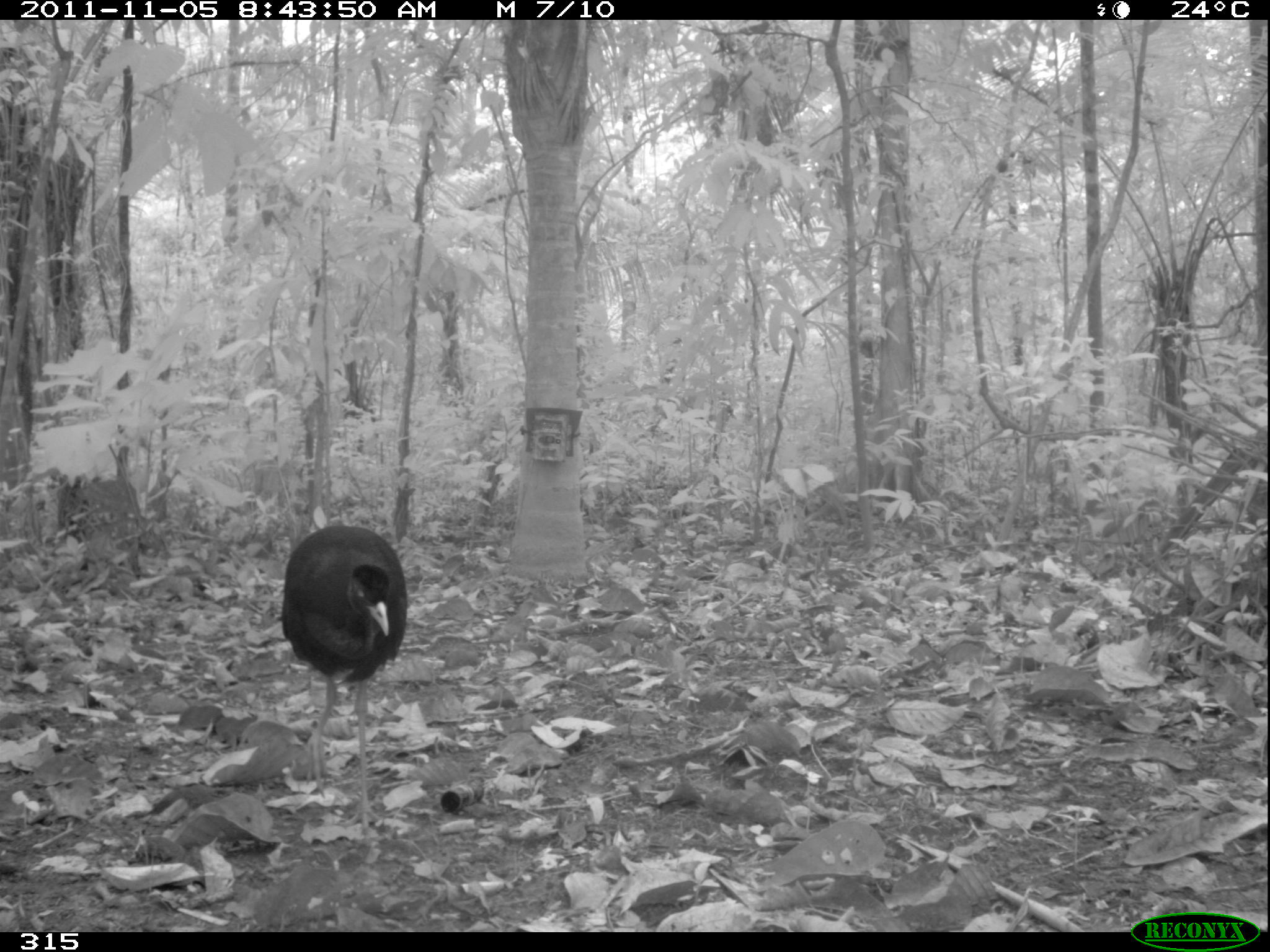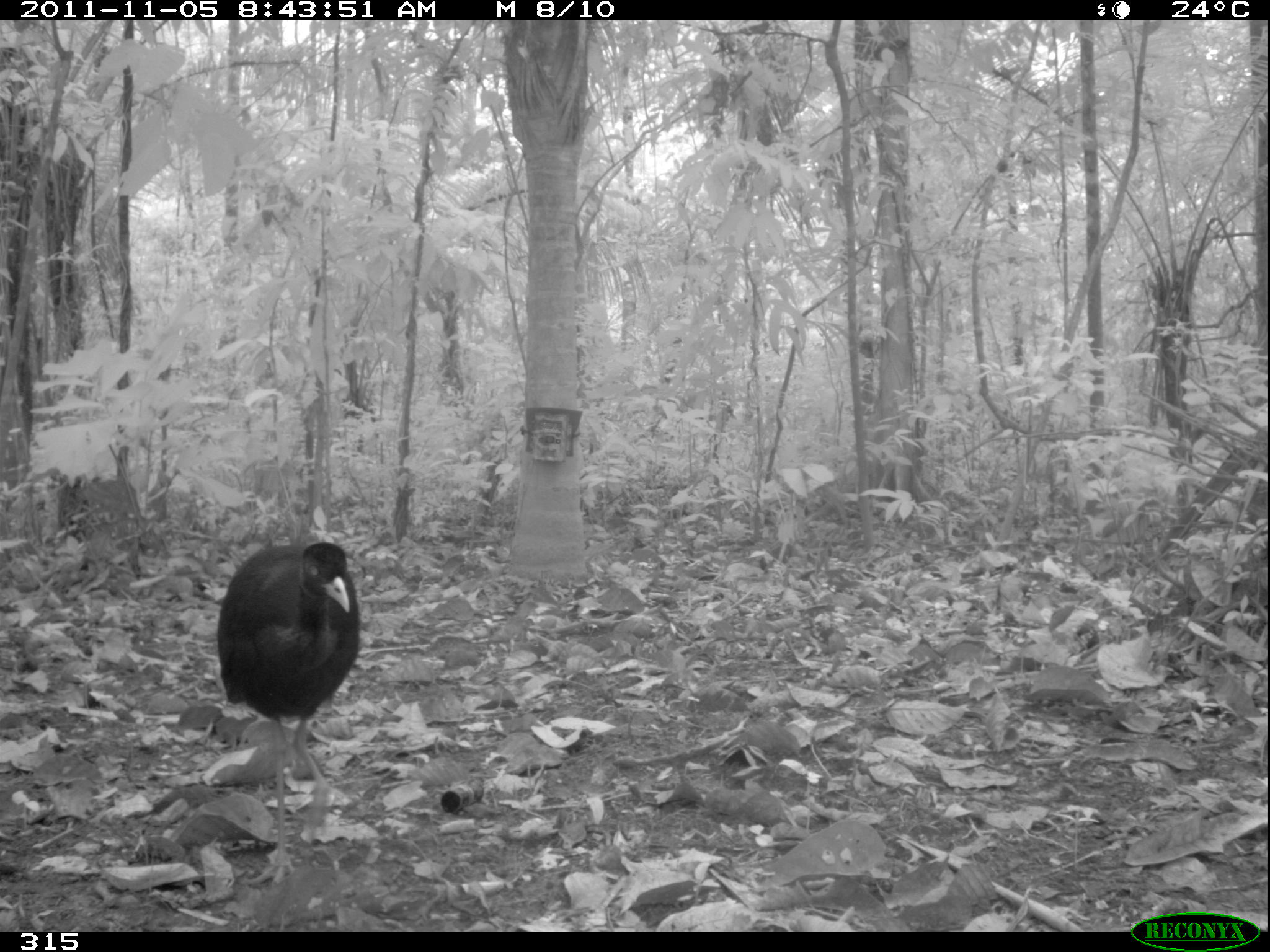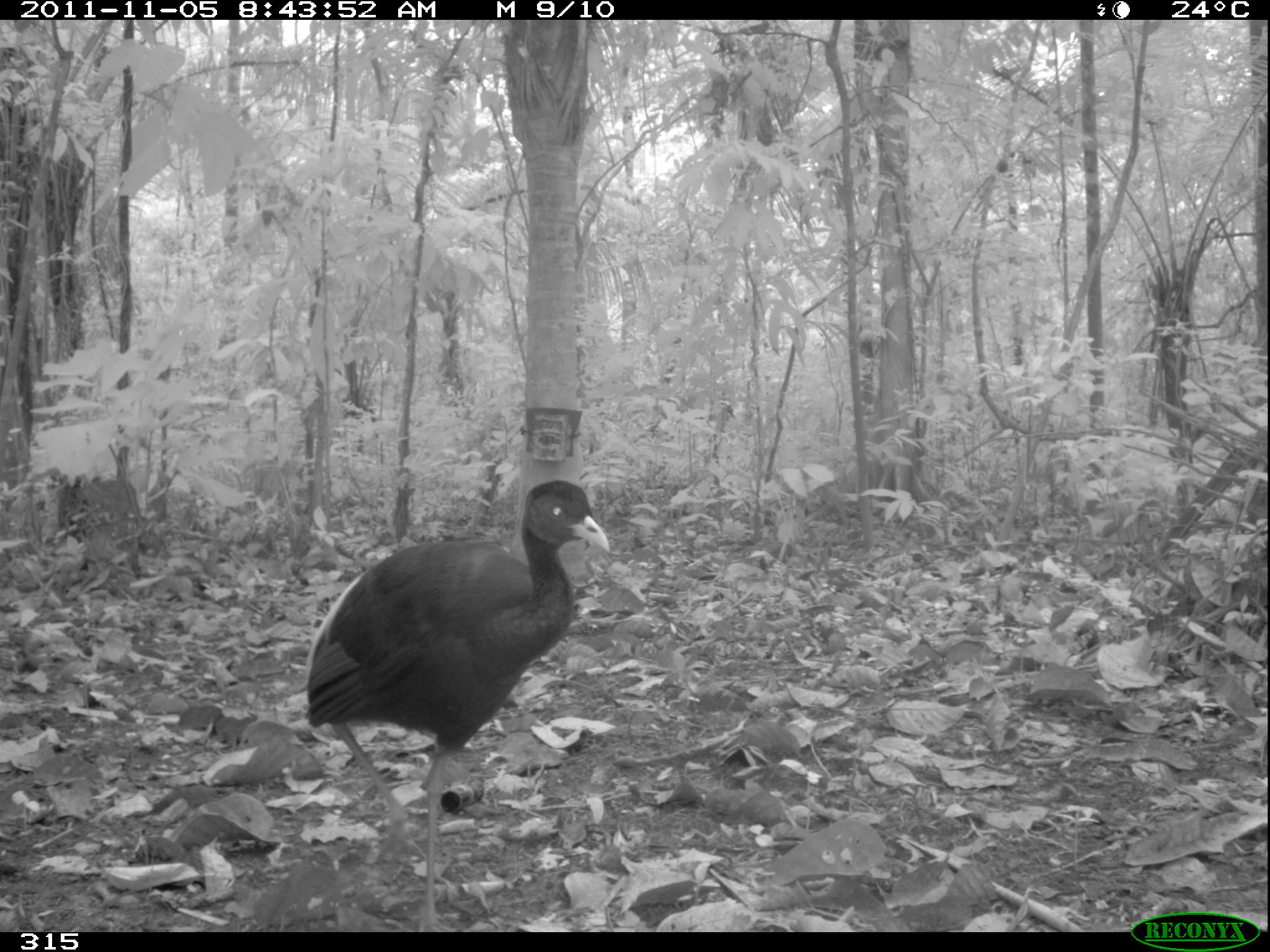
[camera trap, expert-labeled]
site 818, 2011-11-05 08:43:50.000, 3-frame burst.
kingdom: Animalia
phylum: Chordata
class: Aves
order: Gruiformes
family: Psophiidae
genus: Psophia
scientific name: Psophia leucoptera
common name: pale-winged trumpeter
Psophia leucoptera (pale-winged trumpeter).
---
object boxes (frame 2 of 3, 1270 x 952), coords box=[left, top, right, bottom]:
psophia leucoptera: box=[215, 540, 360, 885]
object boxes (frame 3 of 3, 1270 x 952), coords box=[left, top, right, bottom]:
psophia leucoptera: box=[306, 479, 609, 932]